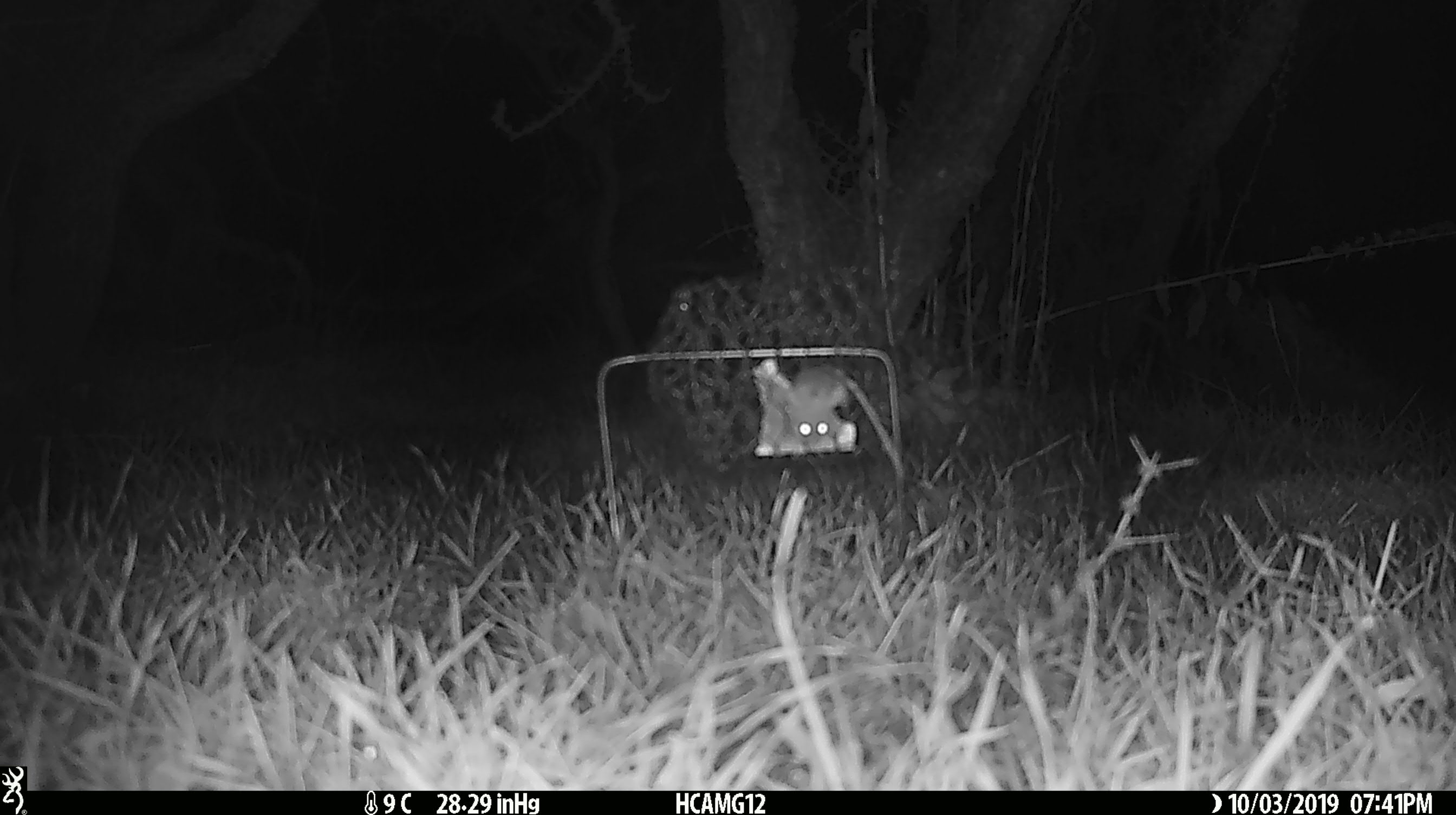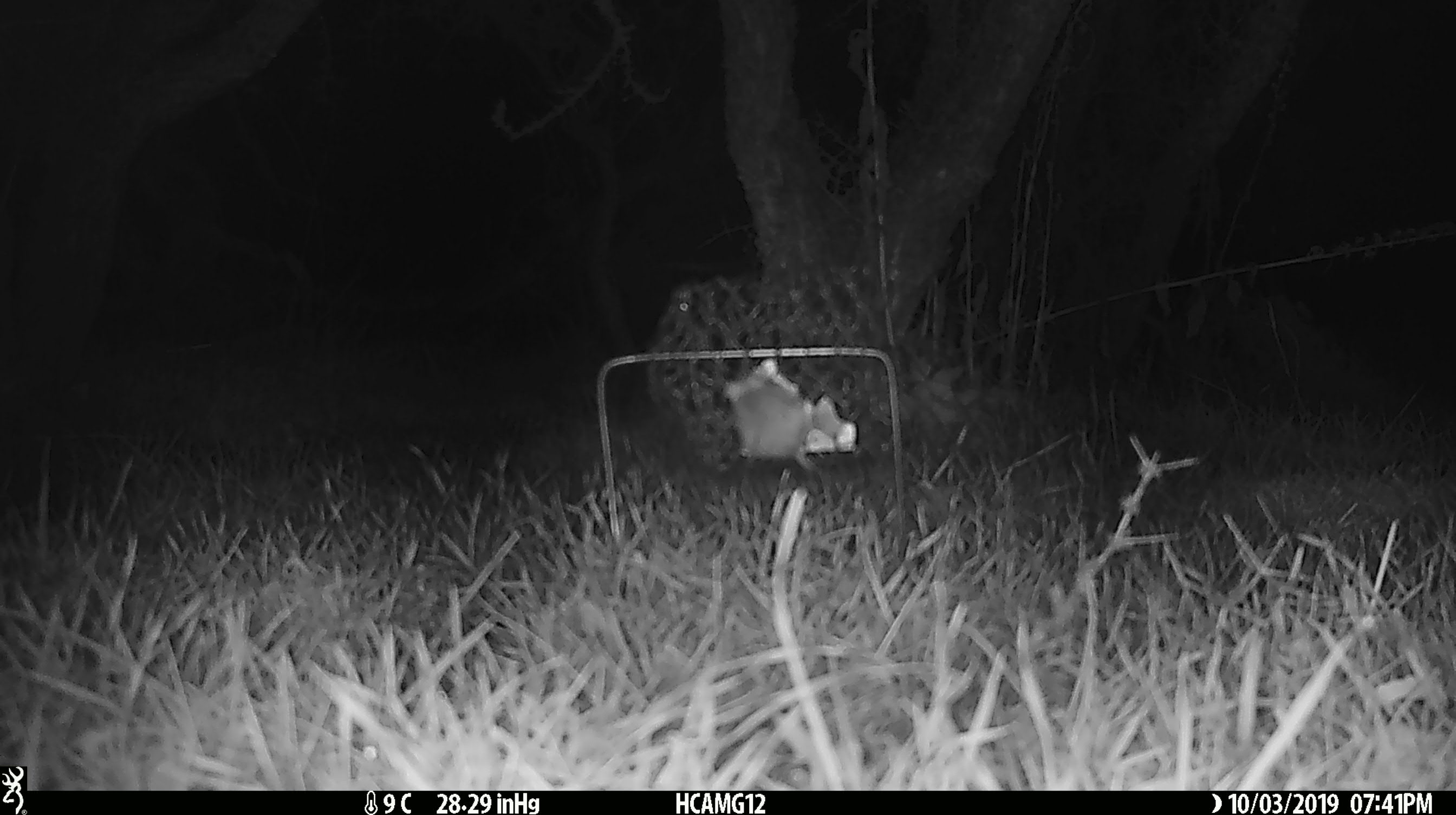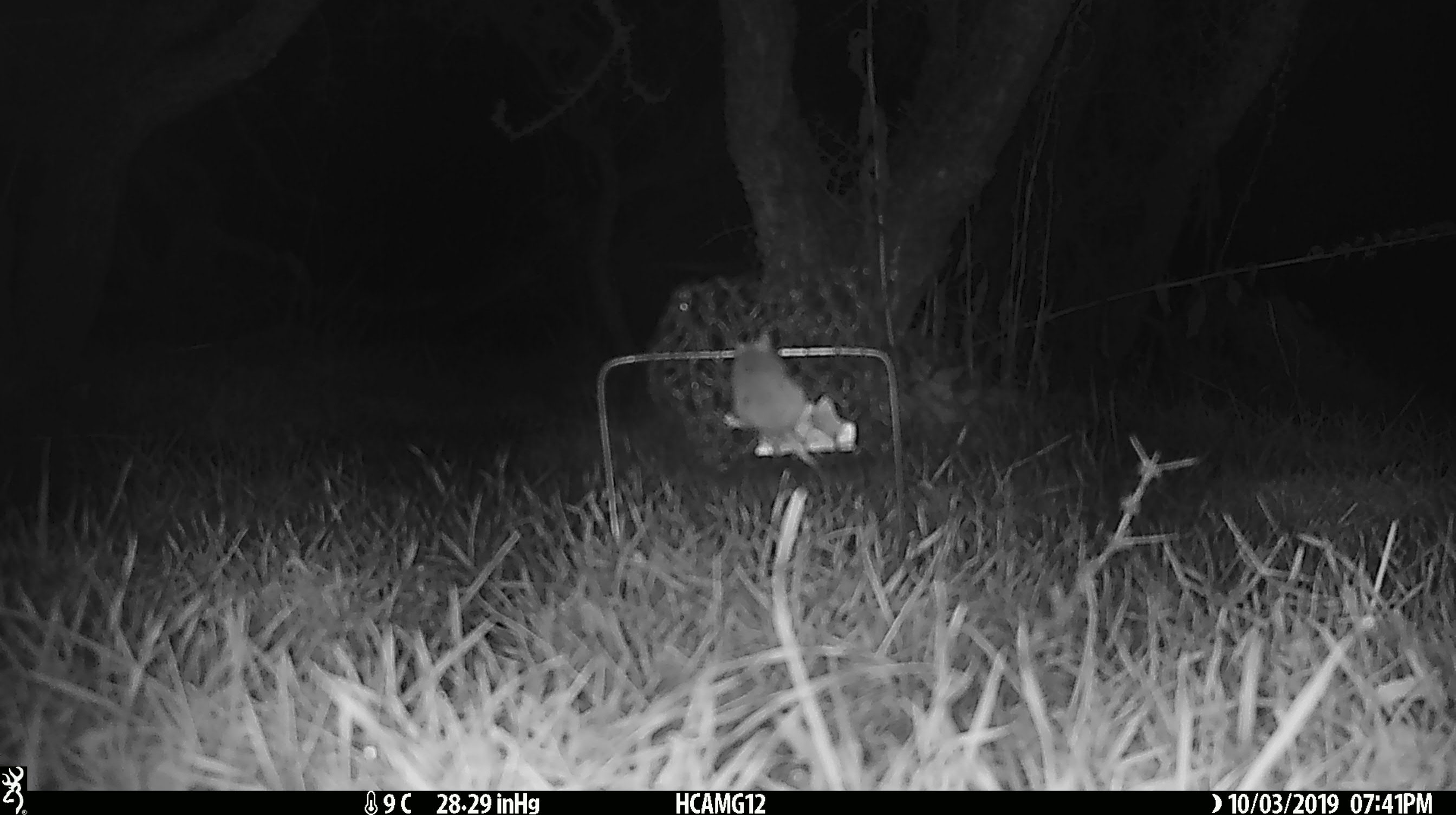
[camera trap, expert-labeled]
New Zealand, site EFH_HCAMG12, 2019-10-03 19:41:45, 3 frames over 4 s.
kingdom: Animalia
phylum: Chordata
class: Mammalia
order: Rodentia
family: Muridae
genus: Mus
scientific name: Mus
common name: mouse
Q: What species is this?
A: Mouse (Mus).